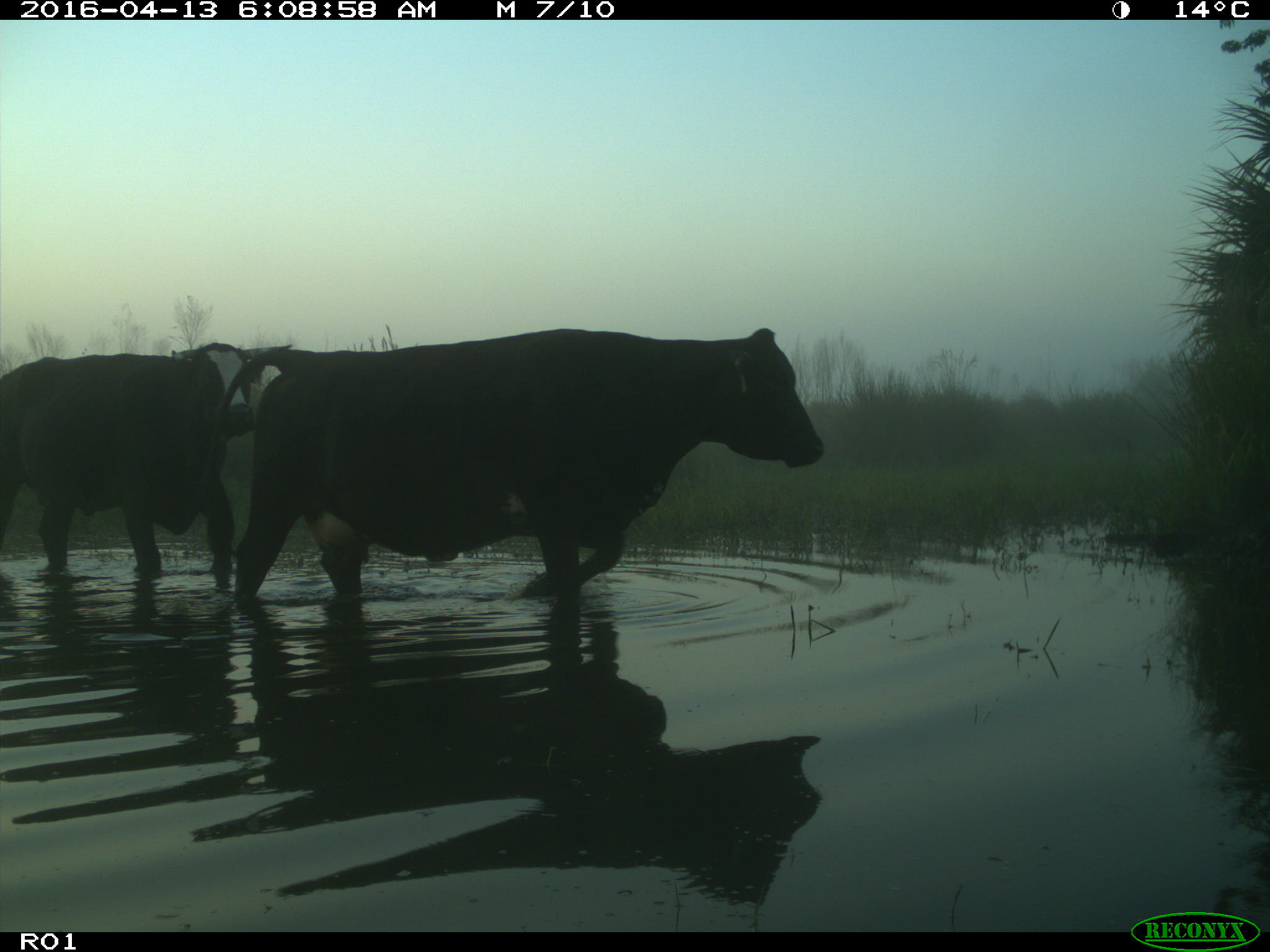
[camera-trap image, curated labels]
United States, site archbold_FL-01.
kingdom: Animalia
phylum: Chordata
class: Mammalia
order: Artiodactyla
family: Bovidae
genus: Bos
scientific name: Bos taurus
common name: domestic cow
Bos taurus (domestic cow).